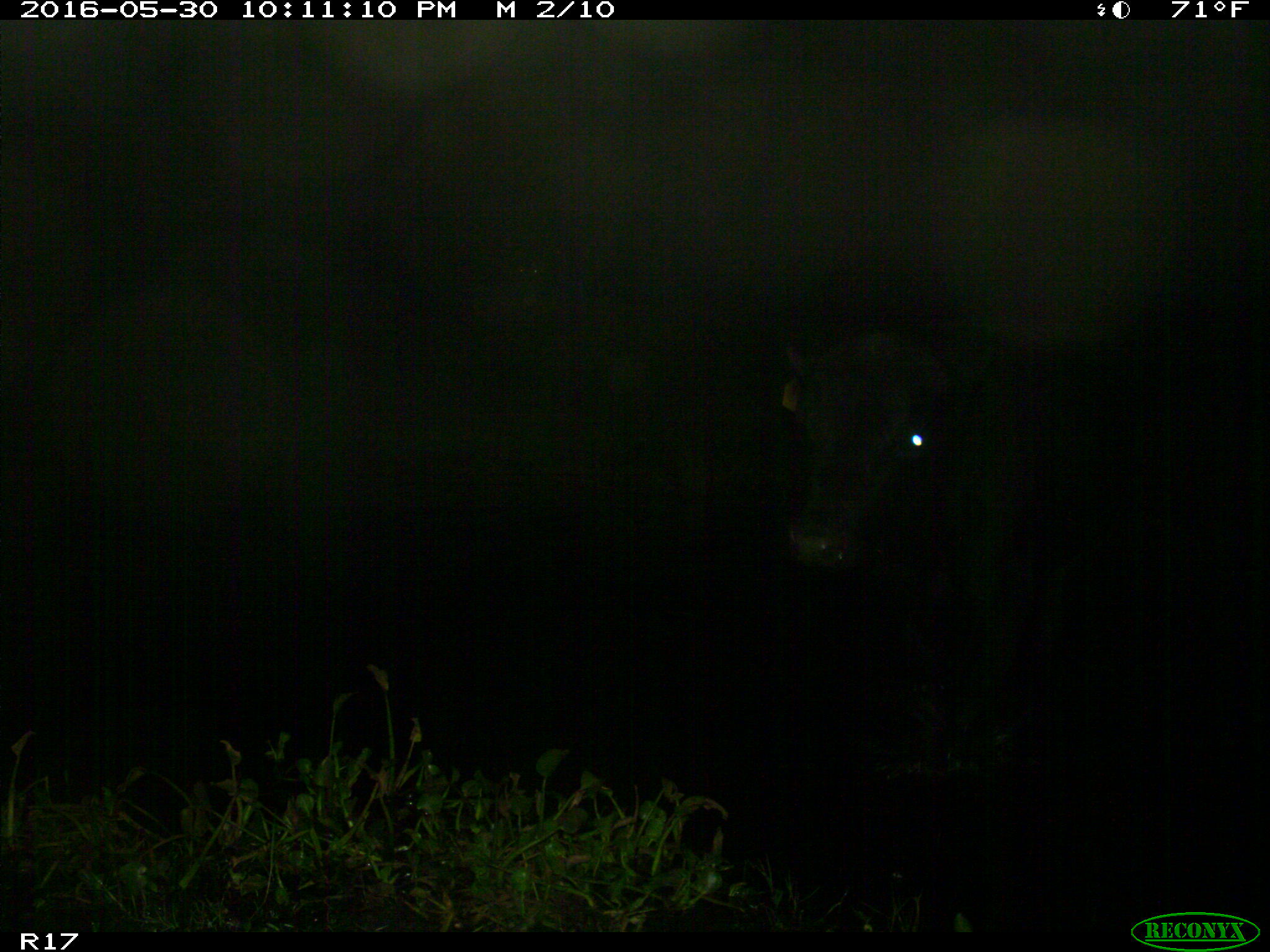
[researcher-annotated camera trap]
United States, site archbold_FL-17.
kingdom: Animalia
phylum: Chordata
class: Mammalia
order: Artiodactyla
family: Bovidae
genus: Bos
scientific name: Bos taurus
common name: domestic cow